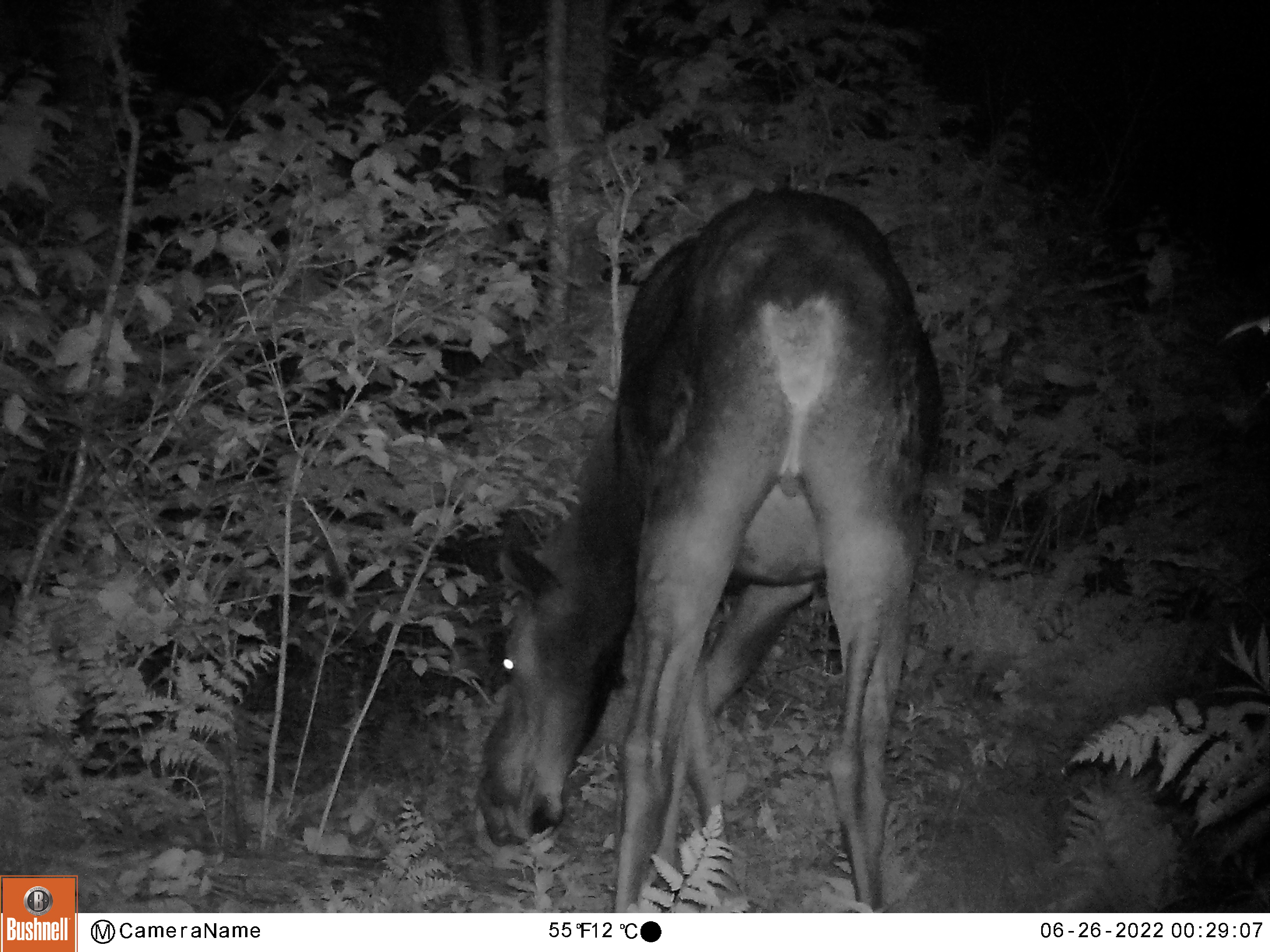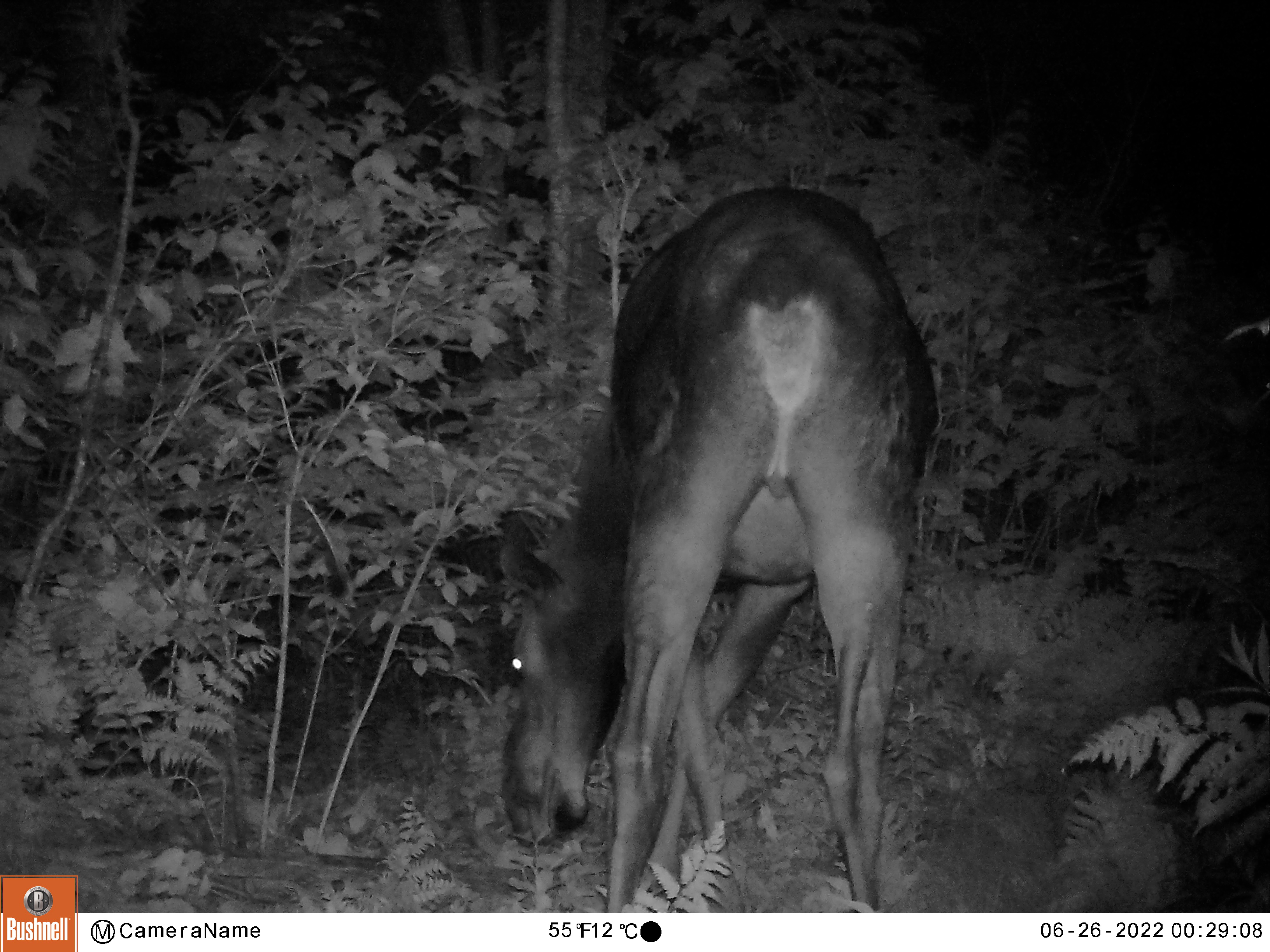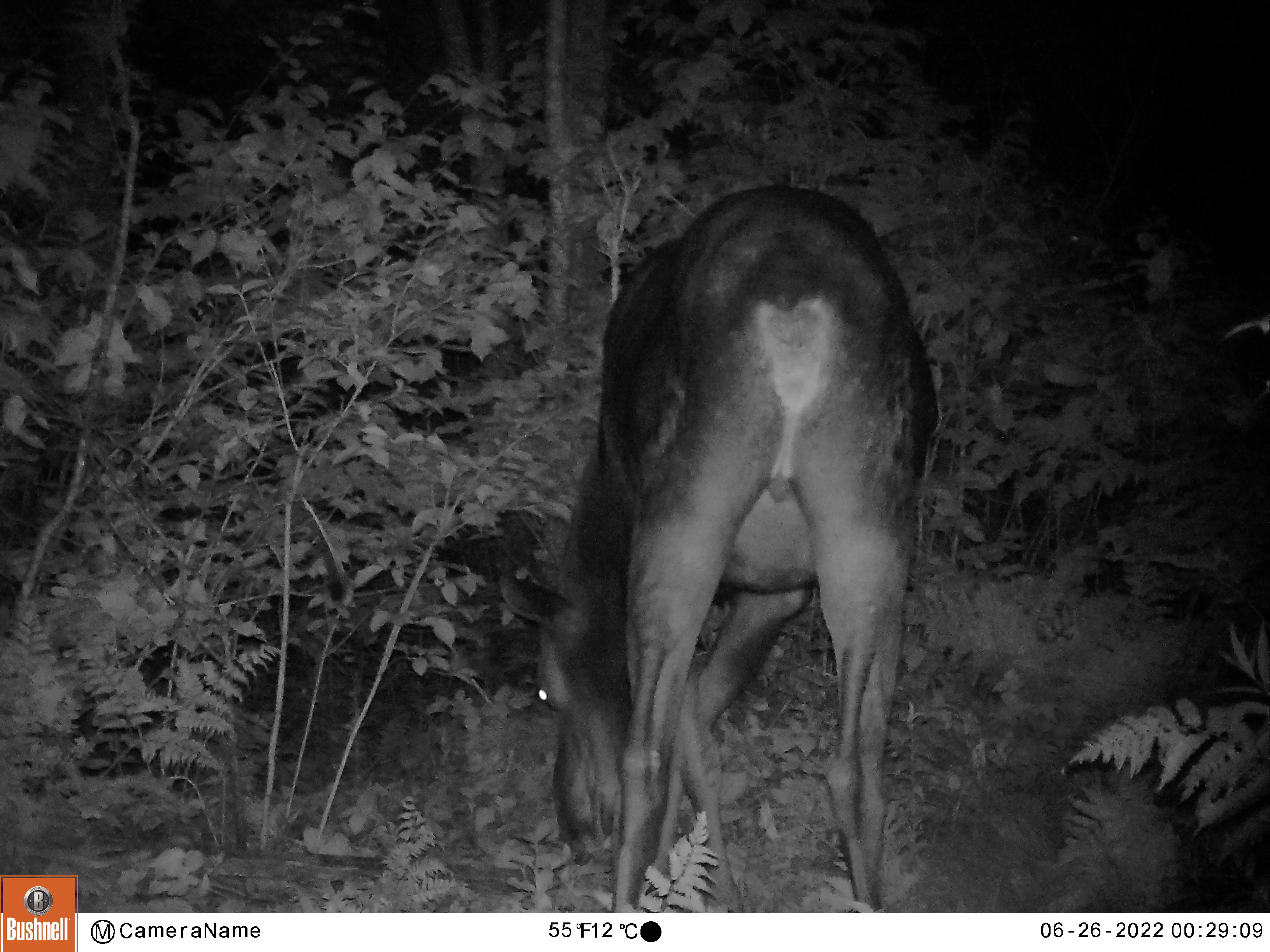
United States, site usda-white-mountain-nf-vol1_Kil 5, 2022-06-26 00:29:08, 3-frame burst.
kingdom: Animalia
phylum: Chordata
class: Mammalia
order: Artiodactyla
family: Cervidae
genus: Alces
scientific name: Alces alces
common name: moose